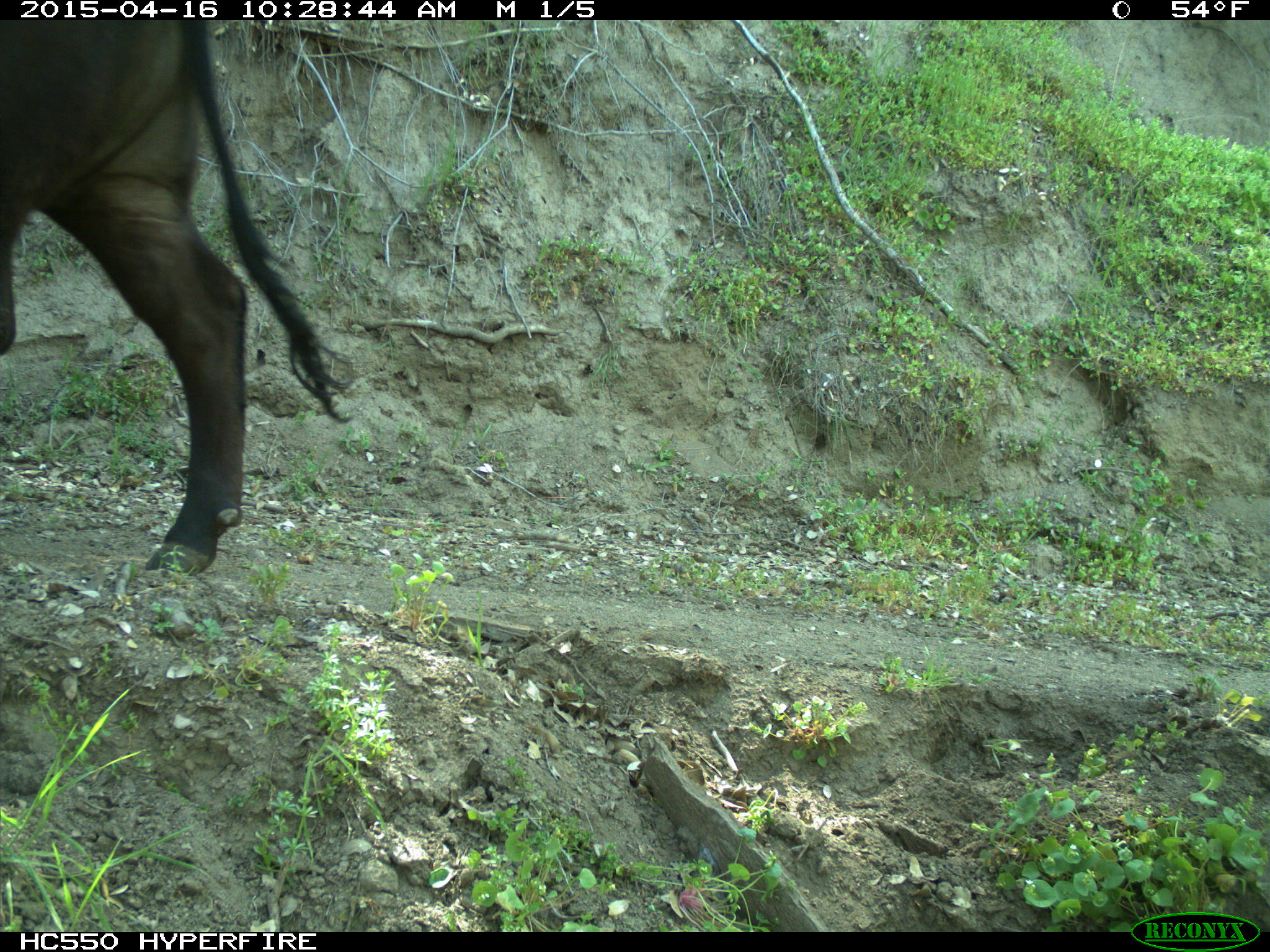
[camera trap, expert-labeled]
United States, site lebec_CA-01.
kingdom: Animalia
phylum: Chordata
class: Mammalia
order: Artiodactyla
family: Bovidae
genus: Bos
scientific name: Bos taurus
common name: domestic cow